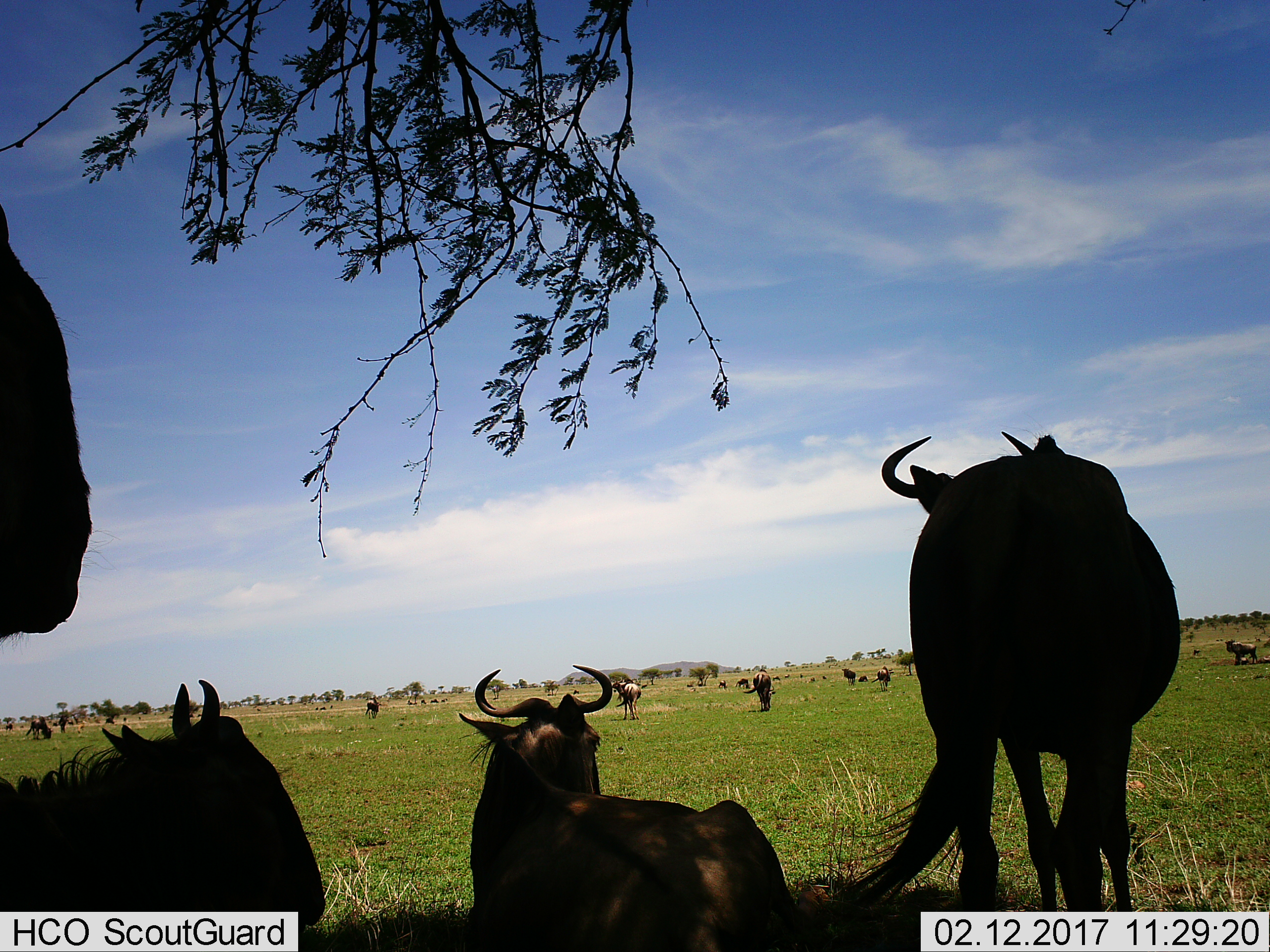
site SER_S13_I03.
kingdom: Animalia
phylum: Chordata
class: Mammalia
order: Artiodactyla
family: Bovidae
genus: Connochaetes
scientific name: Connochaetes taurinus taurinus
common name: blue wildebeest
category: wildebeestblue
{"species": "wildebeestblue (blue wildebeest) (Connochaetes taurinus taurinus)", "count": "11-50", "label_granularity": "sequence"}